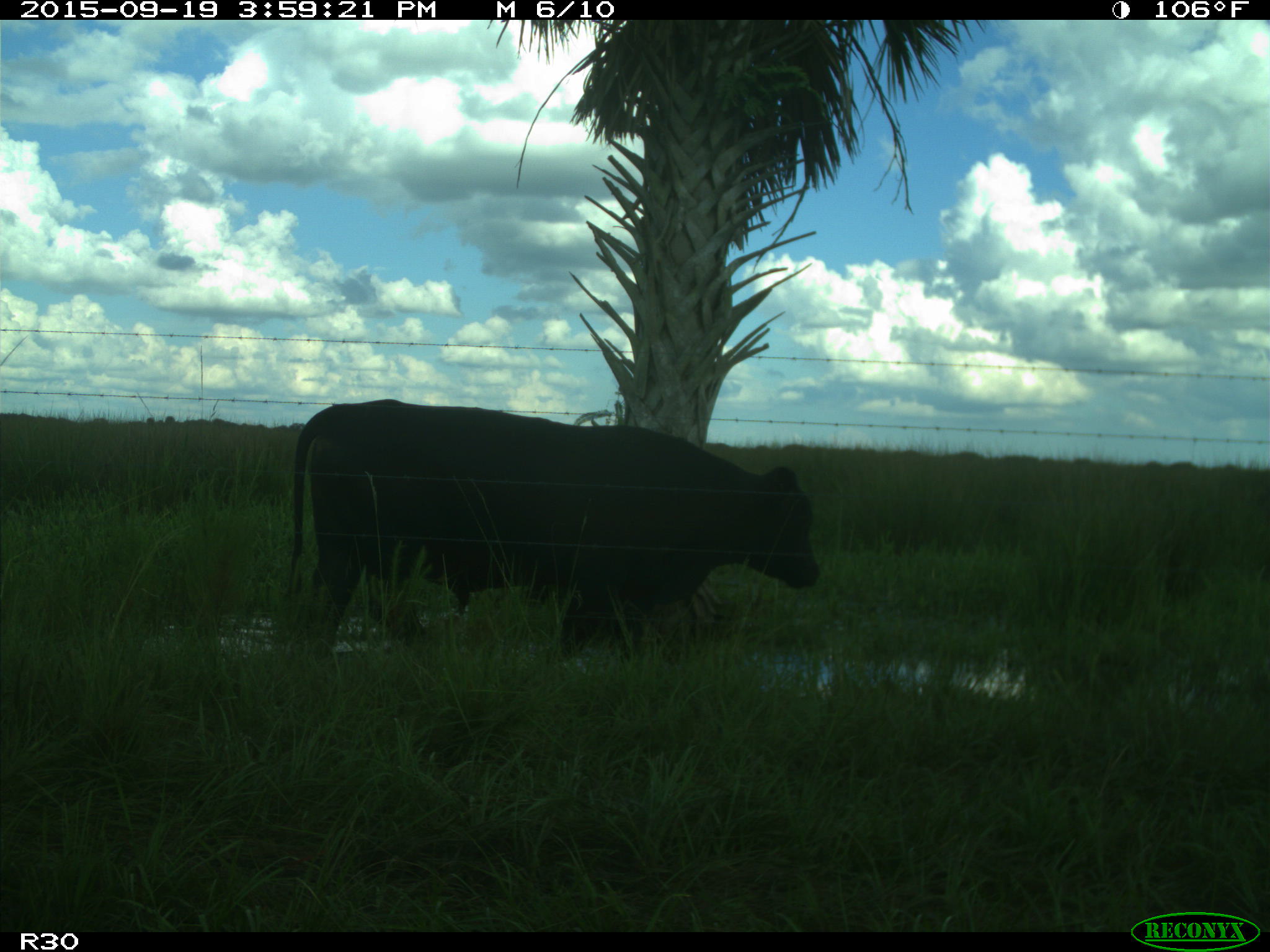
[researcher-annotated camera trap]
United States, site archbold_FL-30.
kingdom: Animalia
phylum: Chordata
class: Mammalia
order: Artiodactyla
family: Bovidae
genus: Bos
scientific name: Bos taurus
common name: domestic cow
Bos taurus (domestic cow).